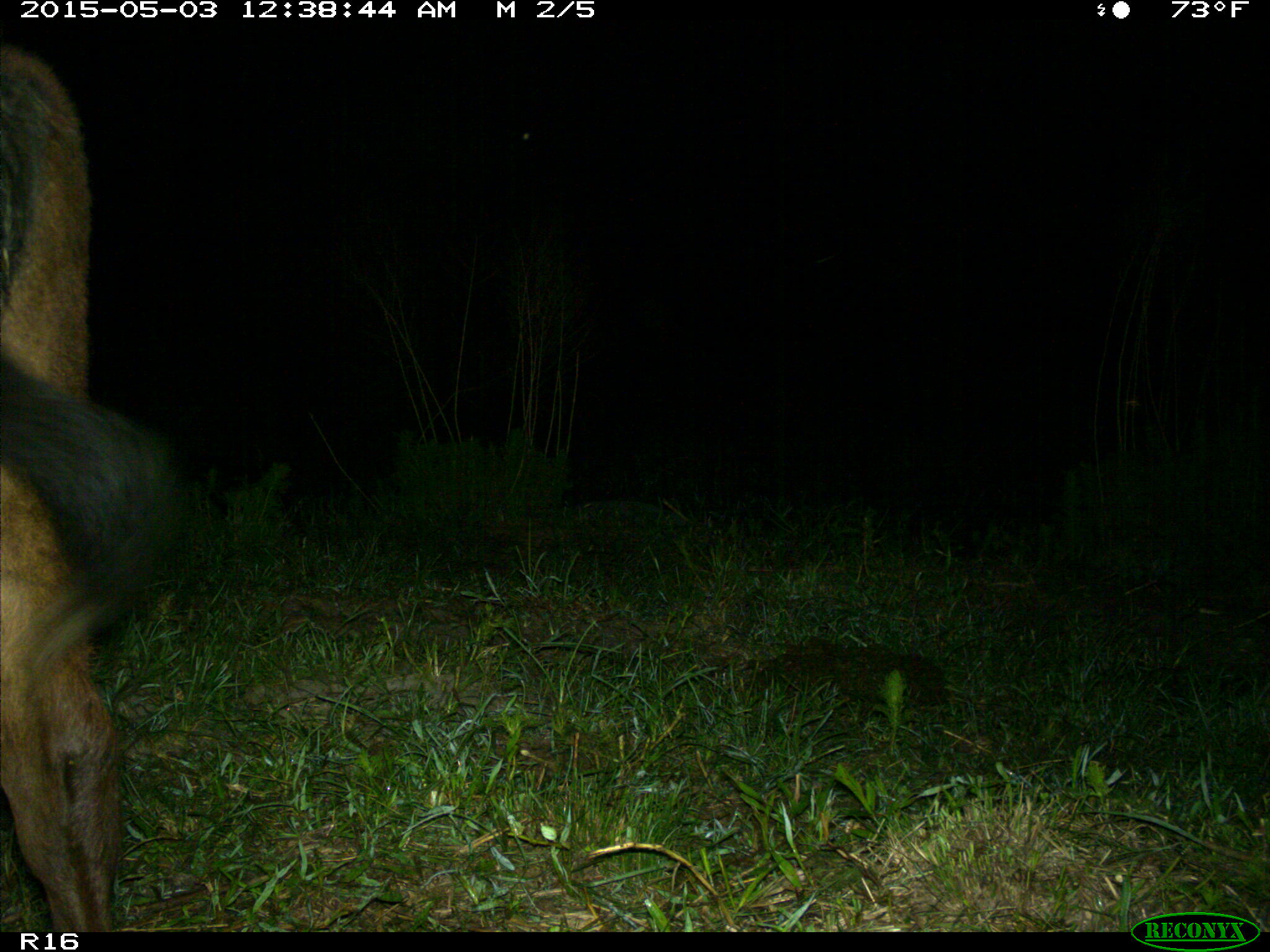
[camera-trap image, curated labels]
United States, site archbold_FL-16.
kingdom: Animalia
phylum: Chordata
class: Mammalia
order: Artiodactyla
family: Bovidae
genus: Bos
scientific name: Bos taurus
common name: domestic cow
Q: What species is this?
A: Bos taurus (domestic cow).